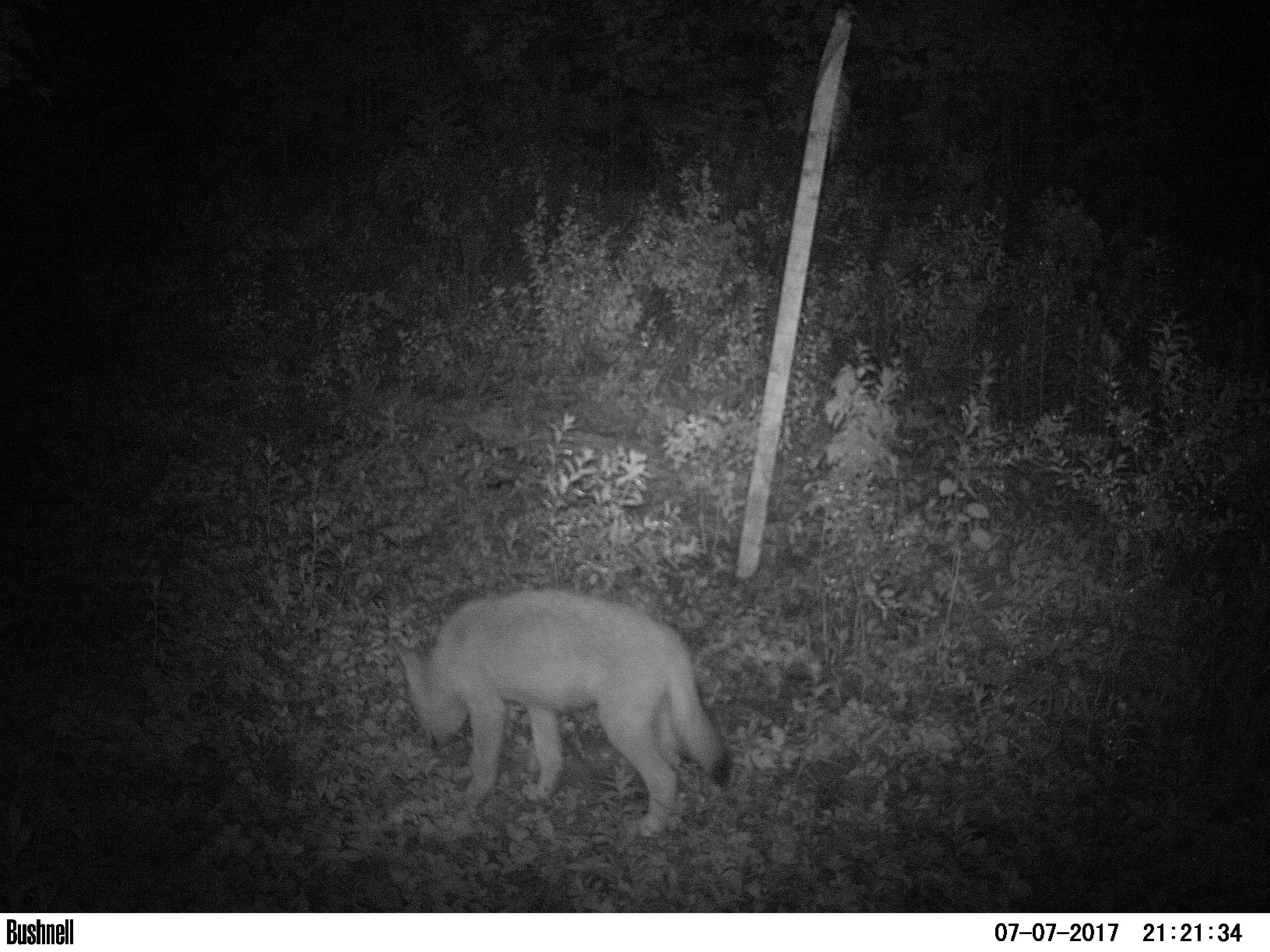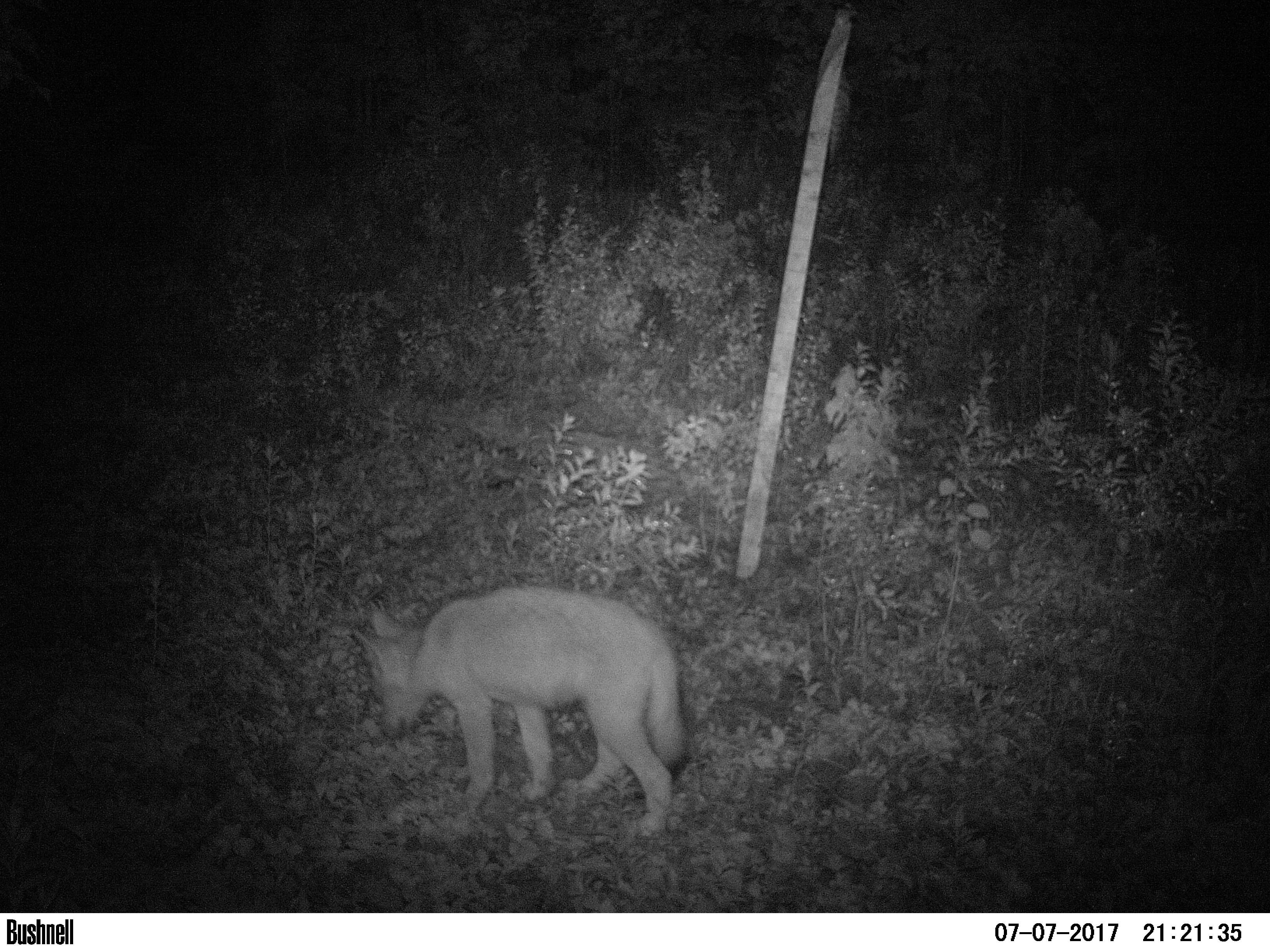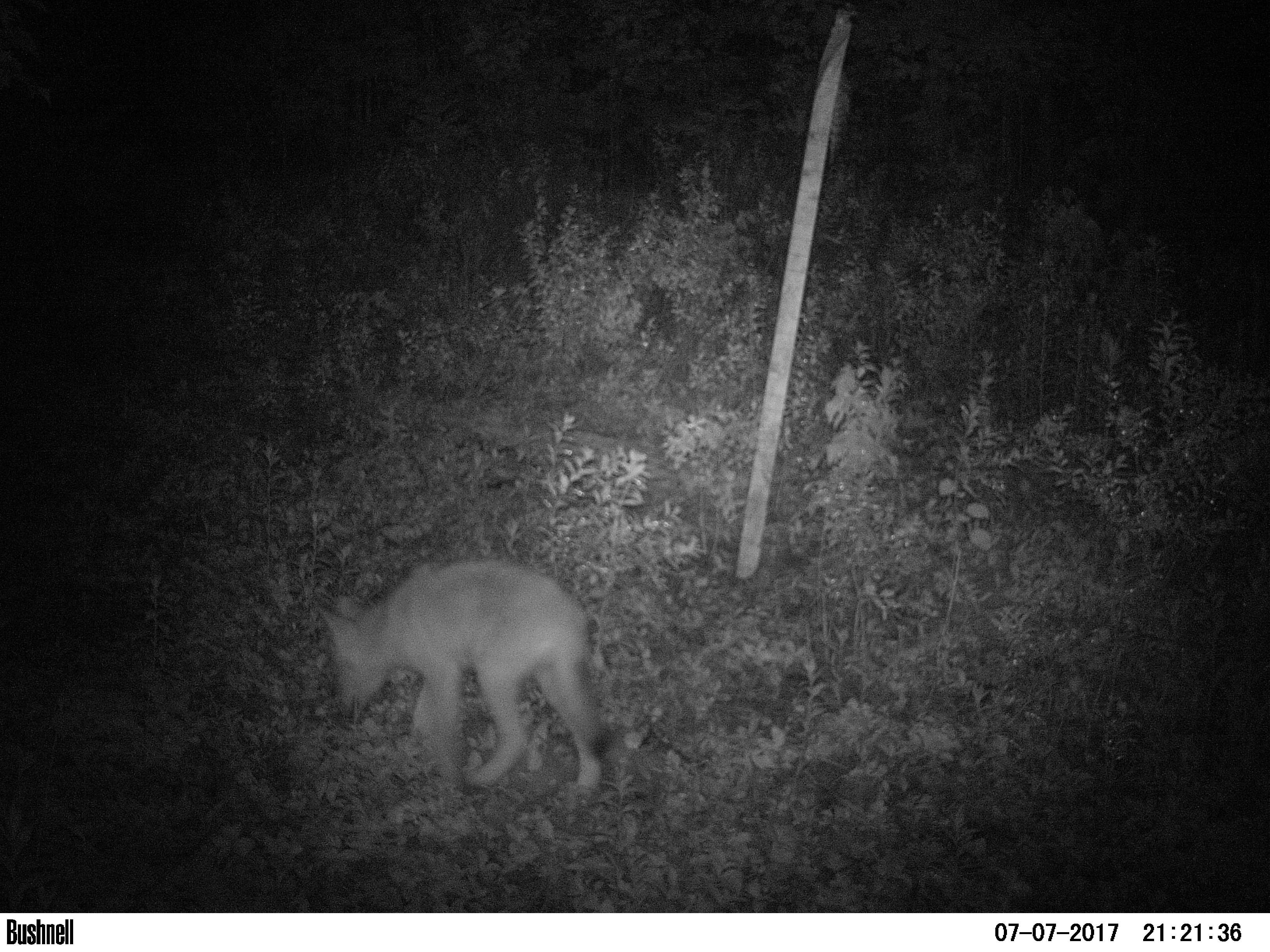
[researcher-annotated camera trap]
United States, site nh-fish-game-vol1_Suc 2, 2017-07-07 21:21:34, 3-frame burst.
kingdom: Animalia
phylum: Chordata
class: Mammalia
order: Carnivora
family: Canidae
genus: Canis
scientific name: Canis latrans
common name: coyote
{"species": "coyote (Canis latrans)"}